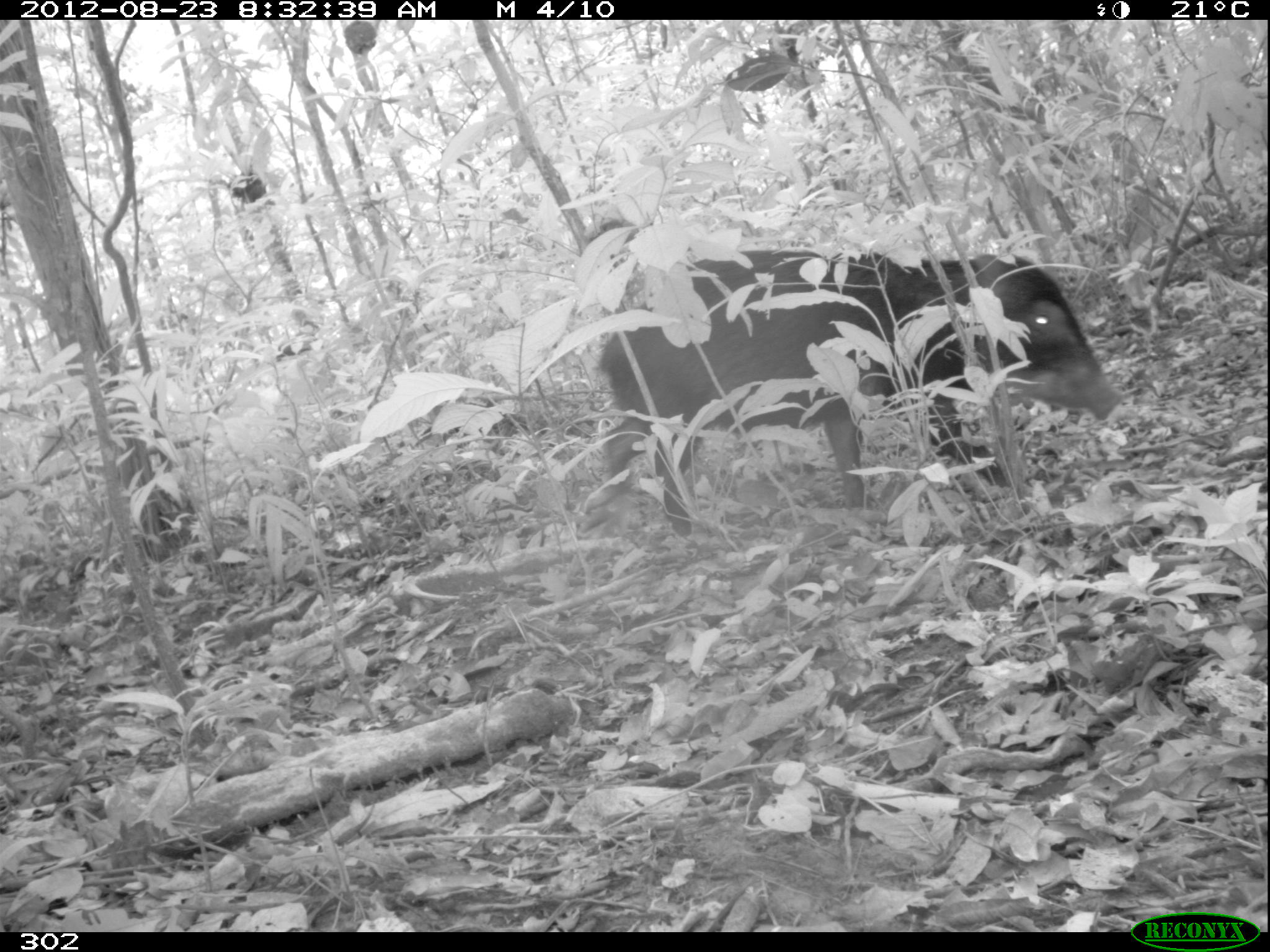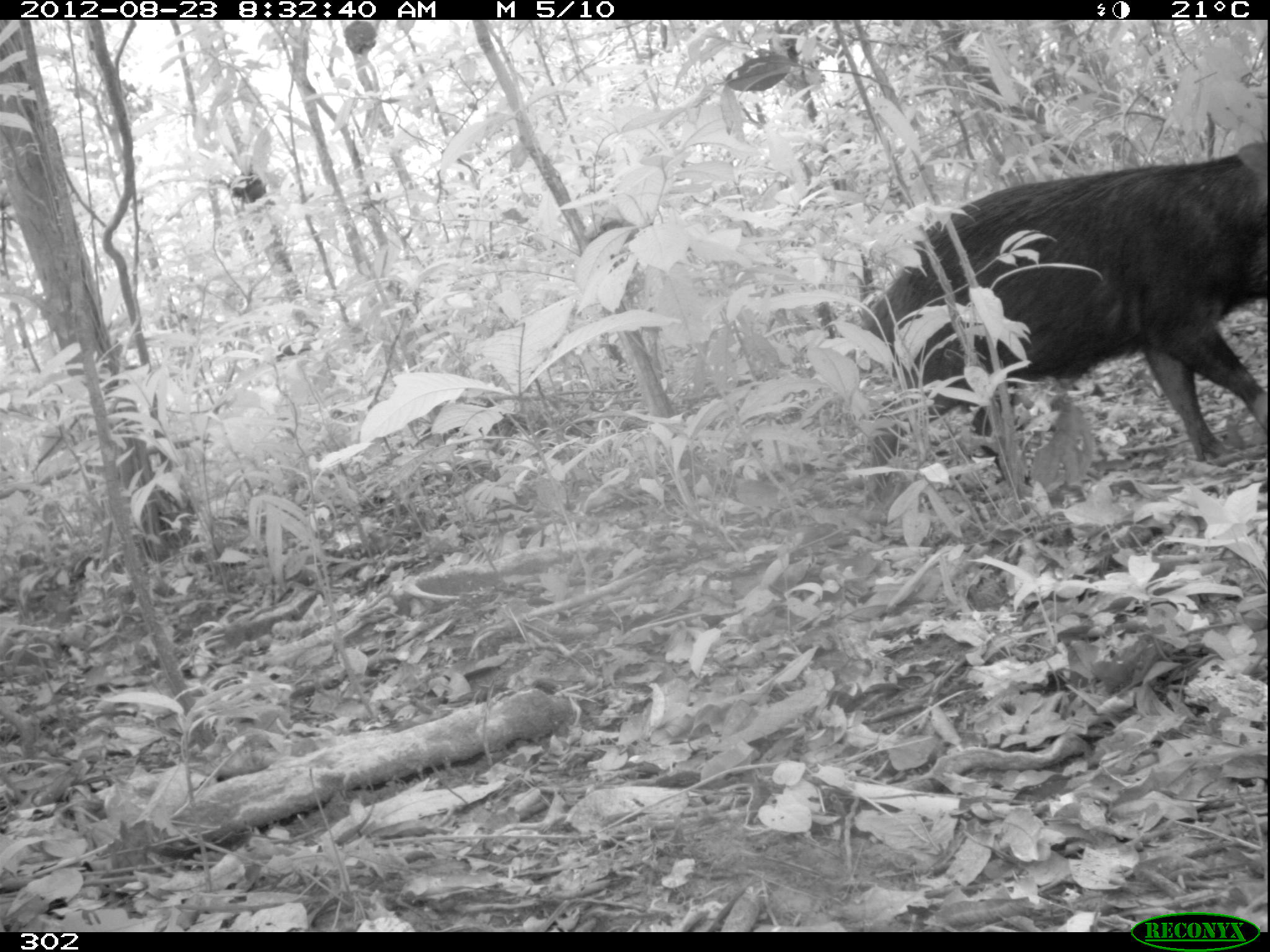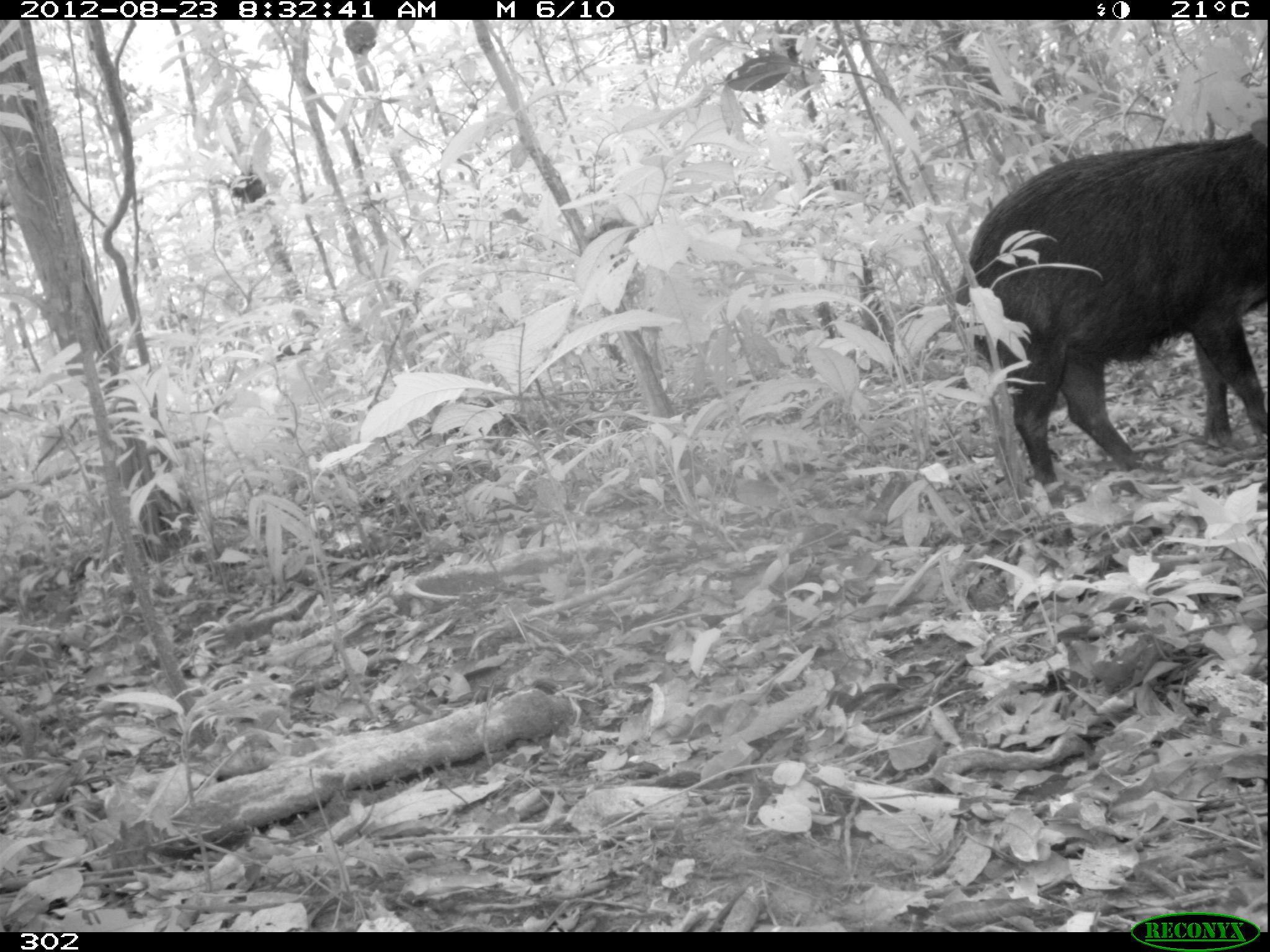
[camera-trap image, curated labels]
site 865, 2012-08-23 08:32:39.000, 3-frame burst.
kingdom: Animalia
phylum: Chordata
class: Mammalia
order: Artiodactyla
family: Tayassuidae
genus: Tayassu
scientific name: Tayassu pecari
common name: white-lipped peccary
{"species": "Tayassu pecari (white-lipped peccary)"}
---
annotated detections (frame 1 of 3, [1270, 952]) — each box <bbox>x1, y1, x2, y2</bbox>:
tayassu pecari: <bbox>598, 241, 1124, 538</bbox>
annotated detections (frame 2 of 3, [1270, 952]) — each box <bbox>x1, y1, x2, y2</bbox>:
tayassu pecari: <bbox>863, 139, 1267, 489</bbox>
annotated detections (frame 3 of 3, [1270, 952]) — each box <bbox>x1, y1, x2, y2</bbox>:
tayassu pecari: <bbox>953, 115, 1267, 489</bbox>